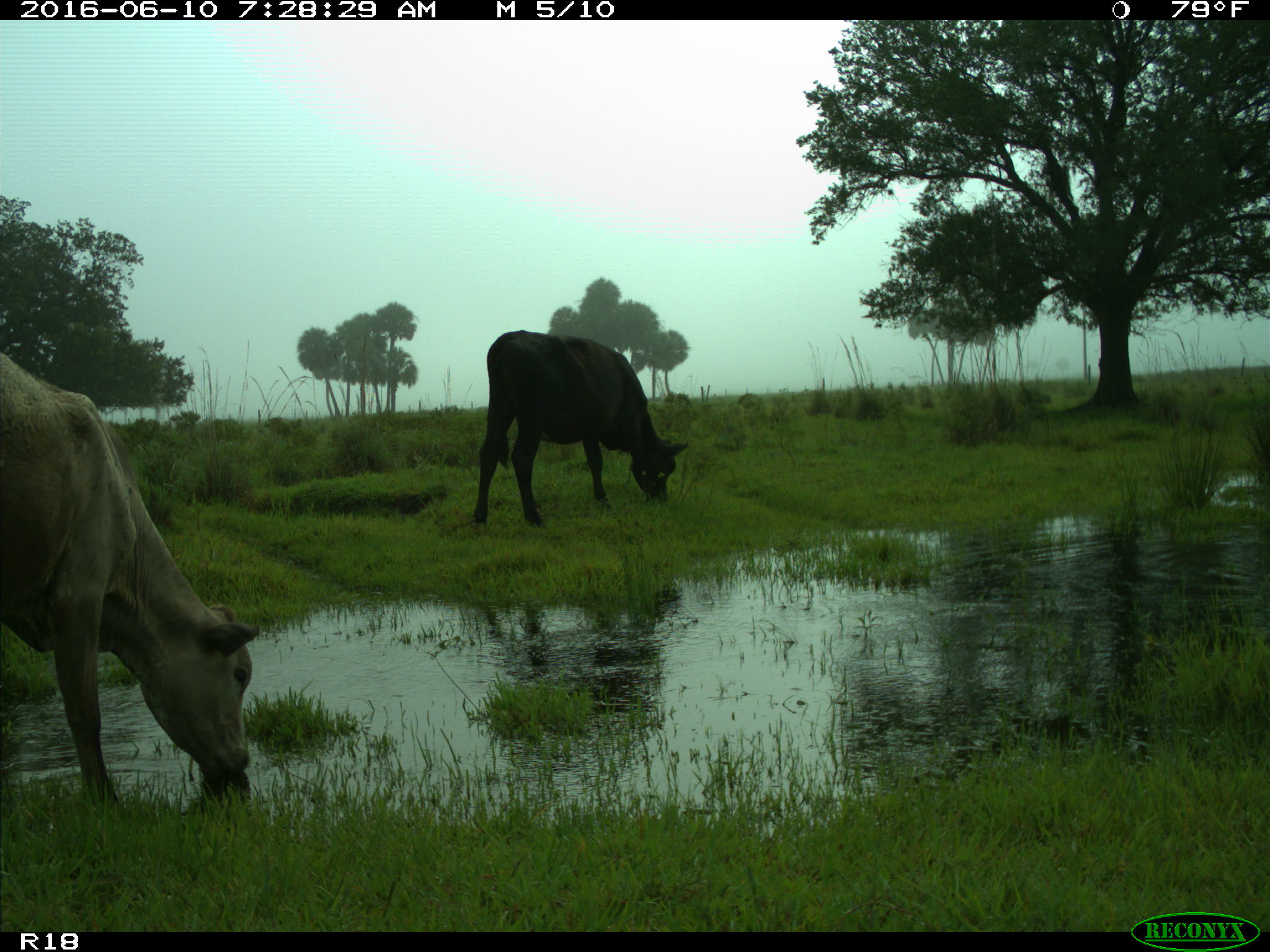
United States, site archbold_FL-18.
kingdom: Animalia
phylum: Chordata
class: Mammalia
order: Artiodactyla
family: Bovidae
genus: Bos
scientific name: Bos taurus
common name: domestic cow